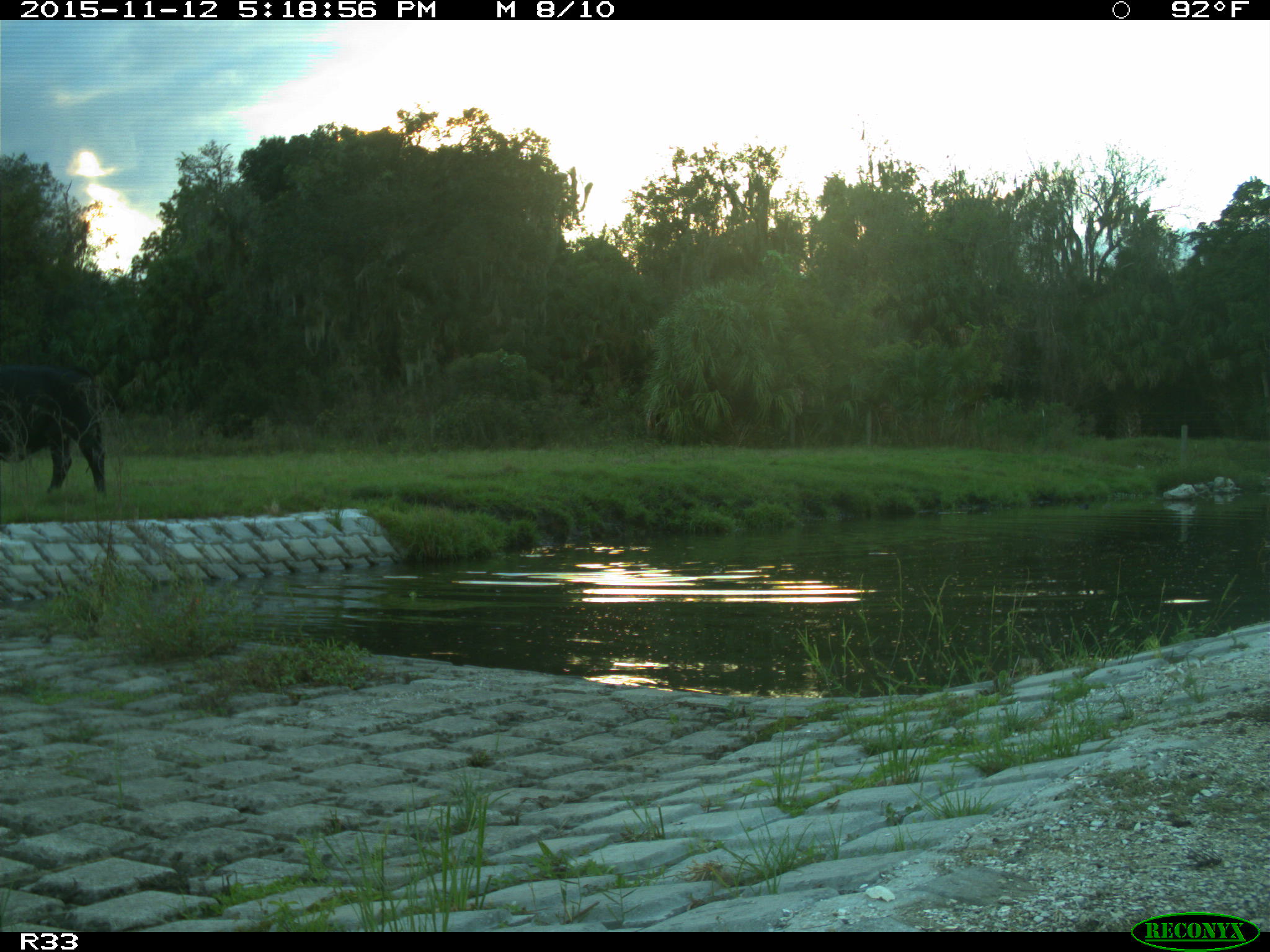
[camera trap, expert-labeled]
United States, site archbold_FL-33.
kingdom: Animalia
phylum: Chordata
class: Mammalia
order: Artiodactyla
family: Bovidae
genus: Bos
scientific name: Bos taurus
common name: domestic cow